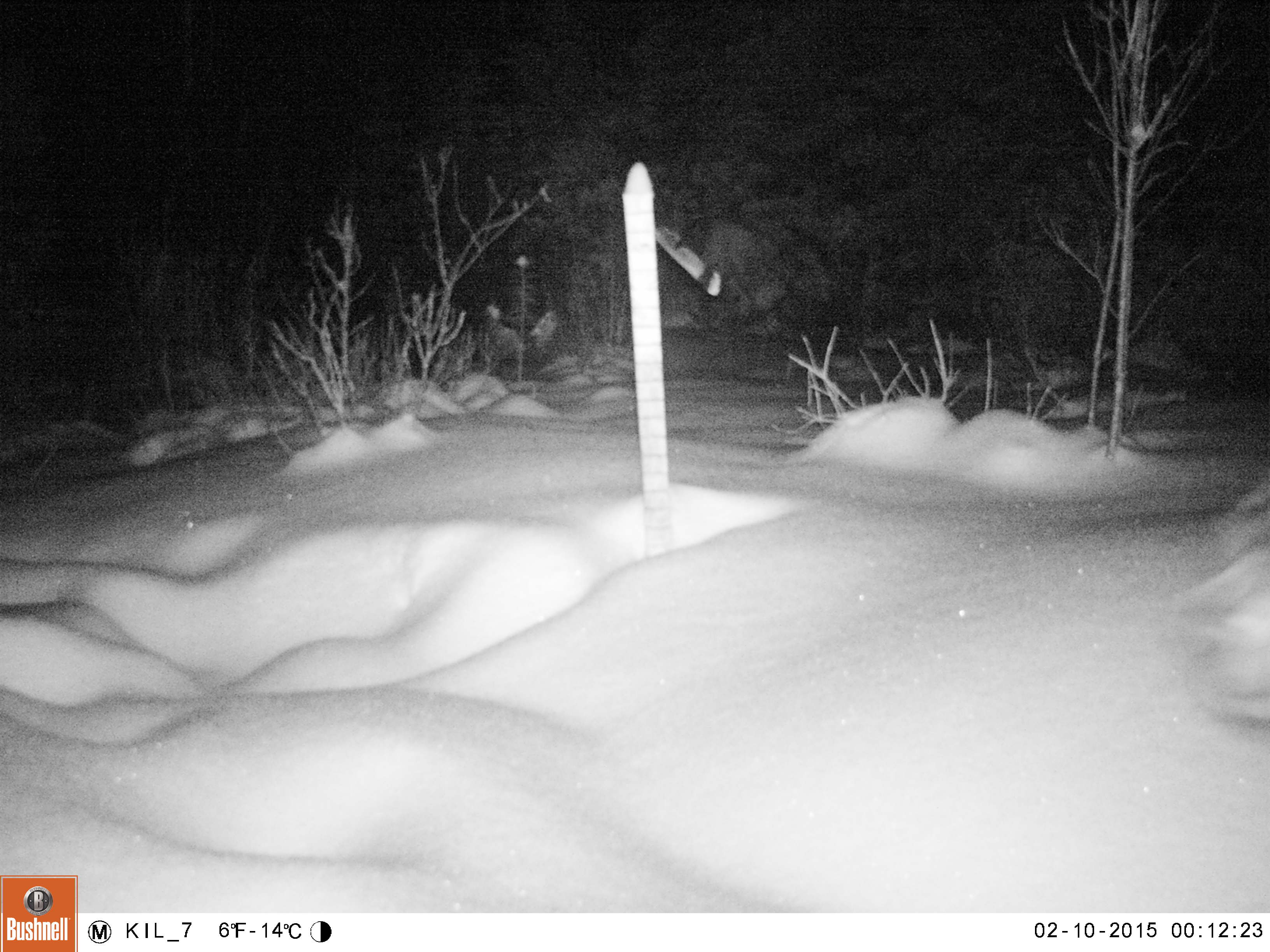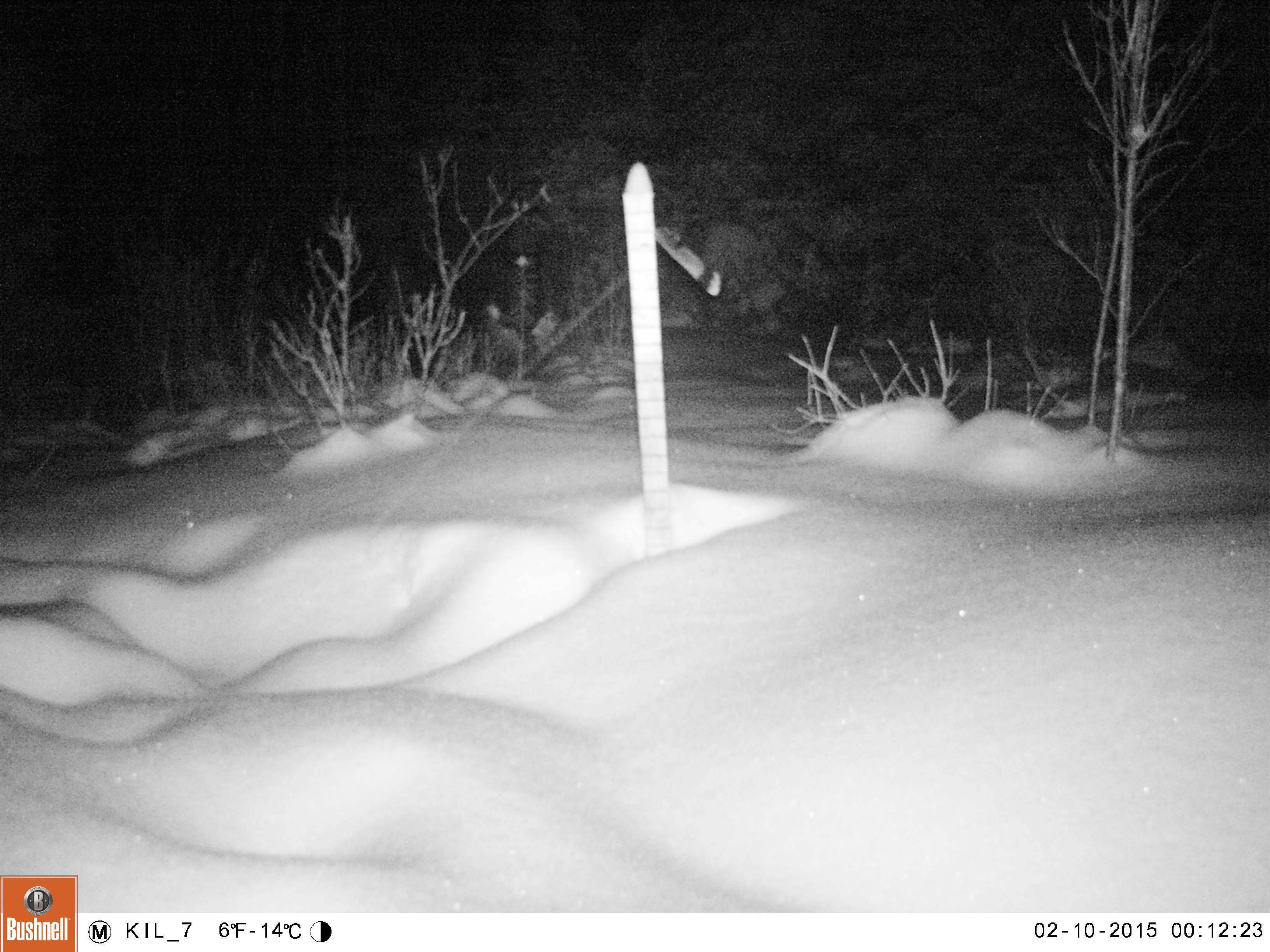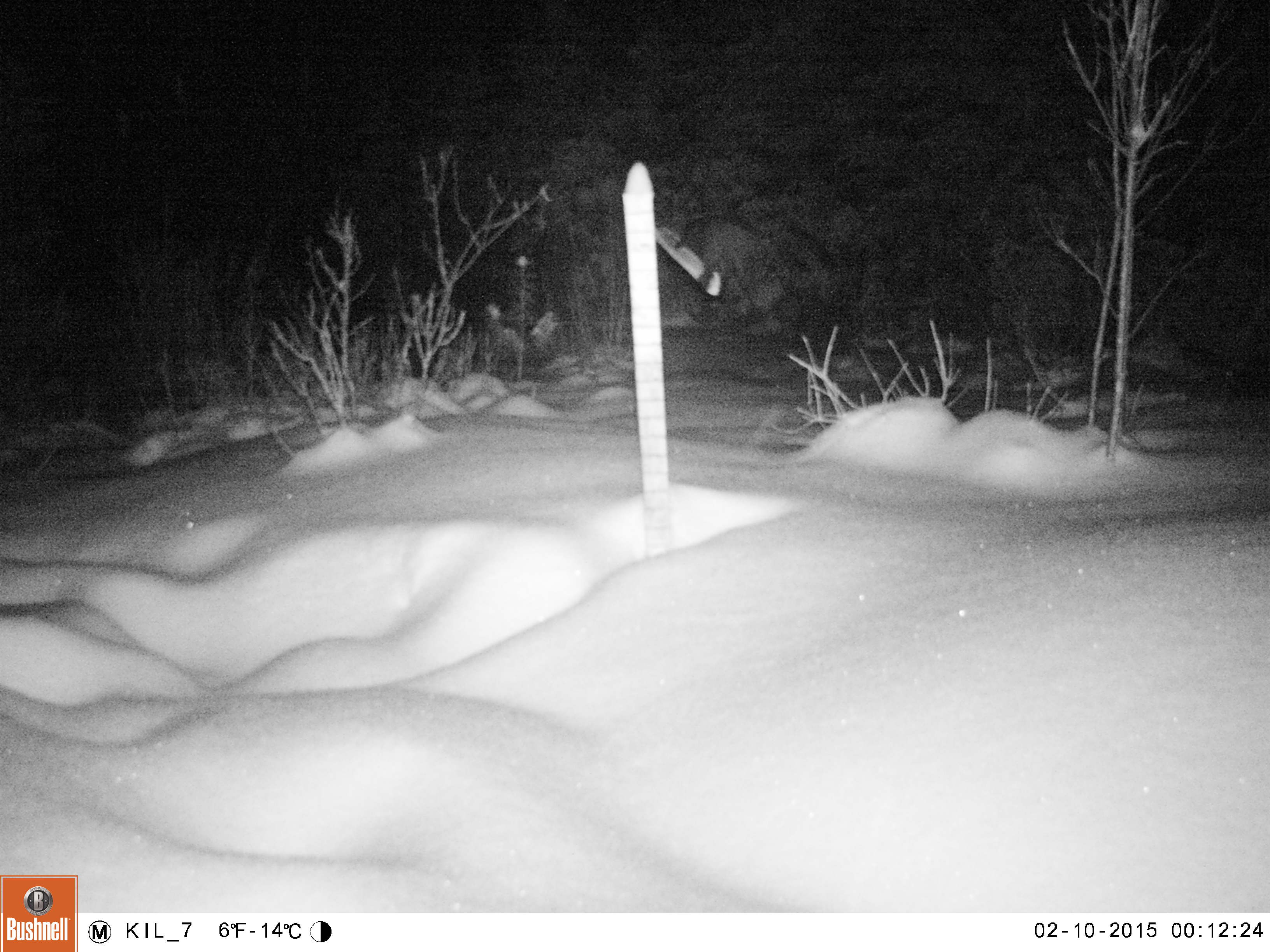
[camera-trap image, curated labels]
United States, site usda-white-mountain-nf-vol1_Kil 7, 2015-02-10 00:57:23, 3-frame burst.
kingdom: Animalia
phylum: Chordata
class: Mammalia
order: Artiodactyla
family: Cervidae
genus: Alces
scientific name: Alces alces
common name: moose